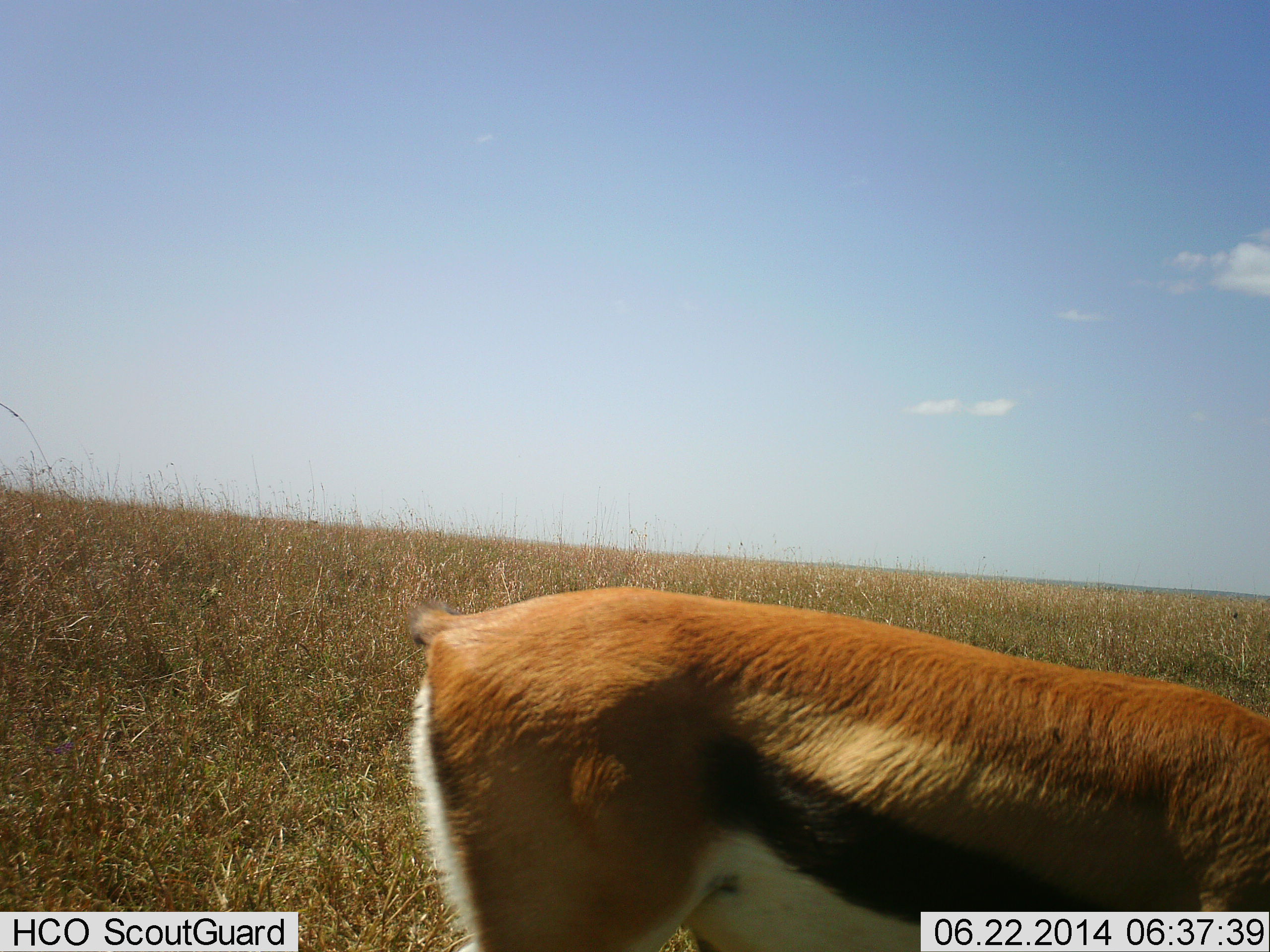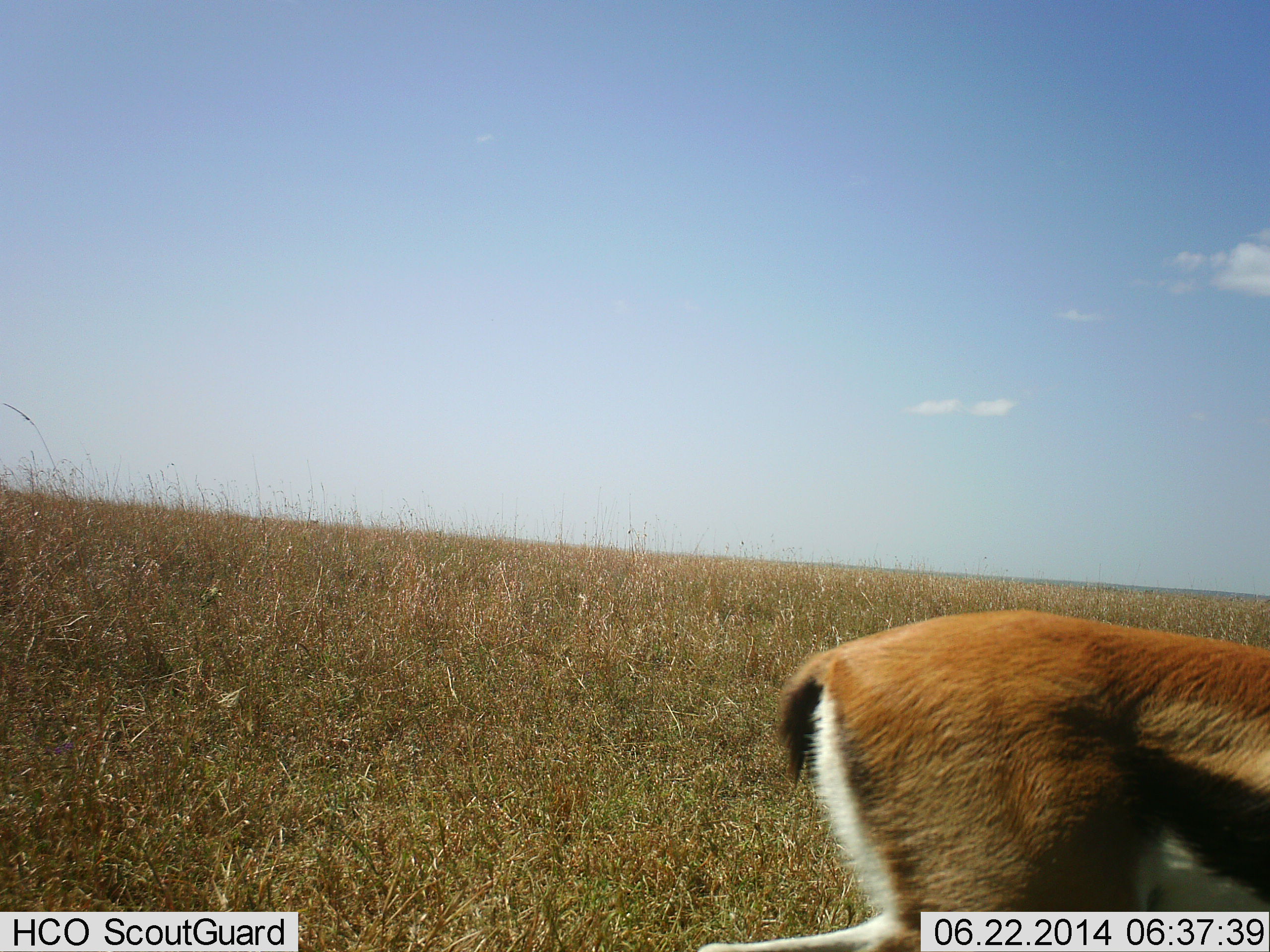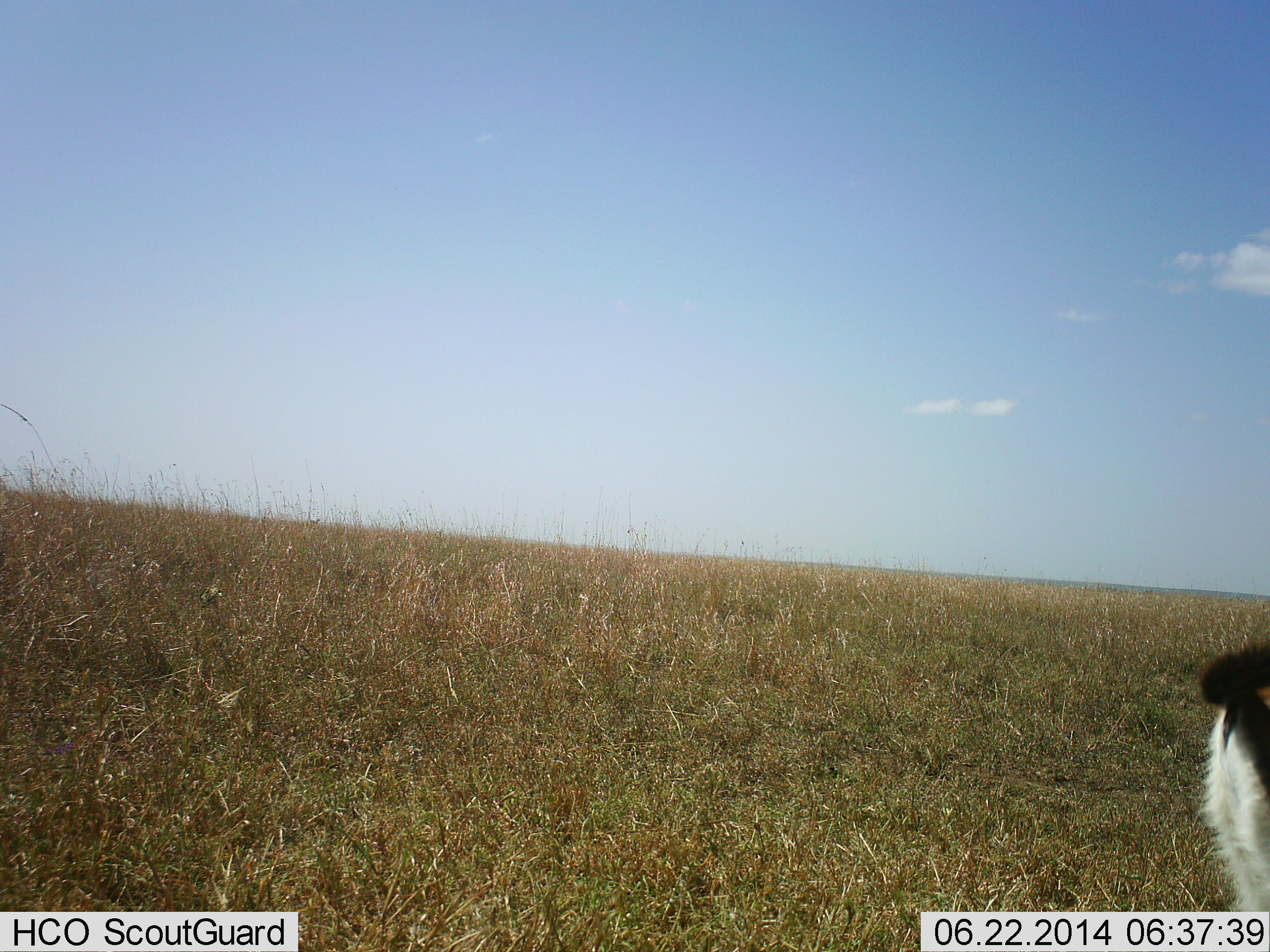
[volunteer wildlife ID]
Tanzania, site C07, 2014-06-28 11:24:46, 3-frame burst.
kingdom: Animalia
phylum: Chordata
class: Mammalia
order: Artiodactyla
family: Bovidae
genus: Eudorcas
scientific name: Eudorcas thomsonii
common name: thomson's gazelle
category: gazellethomsons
Gazellethomsons (thomson's gazelle) (Eudorcas thomsonii), count 1. Behavior (volunteer vote fractions): standing 10%, resting 0%, moving 90%, interacting 0%. Young present (vote fraction): 0%. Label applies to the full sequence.